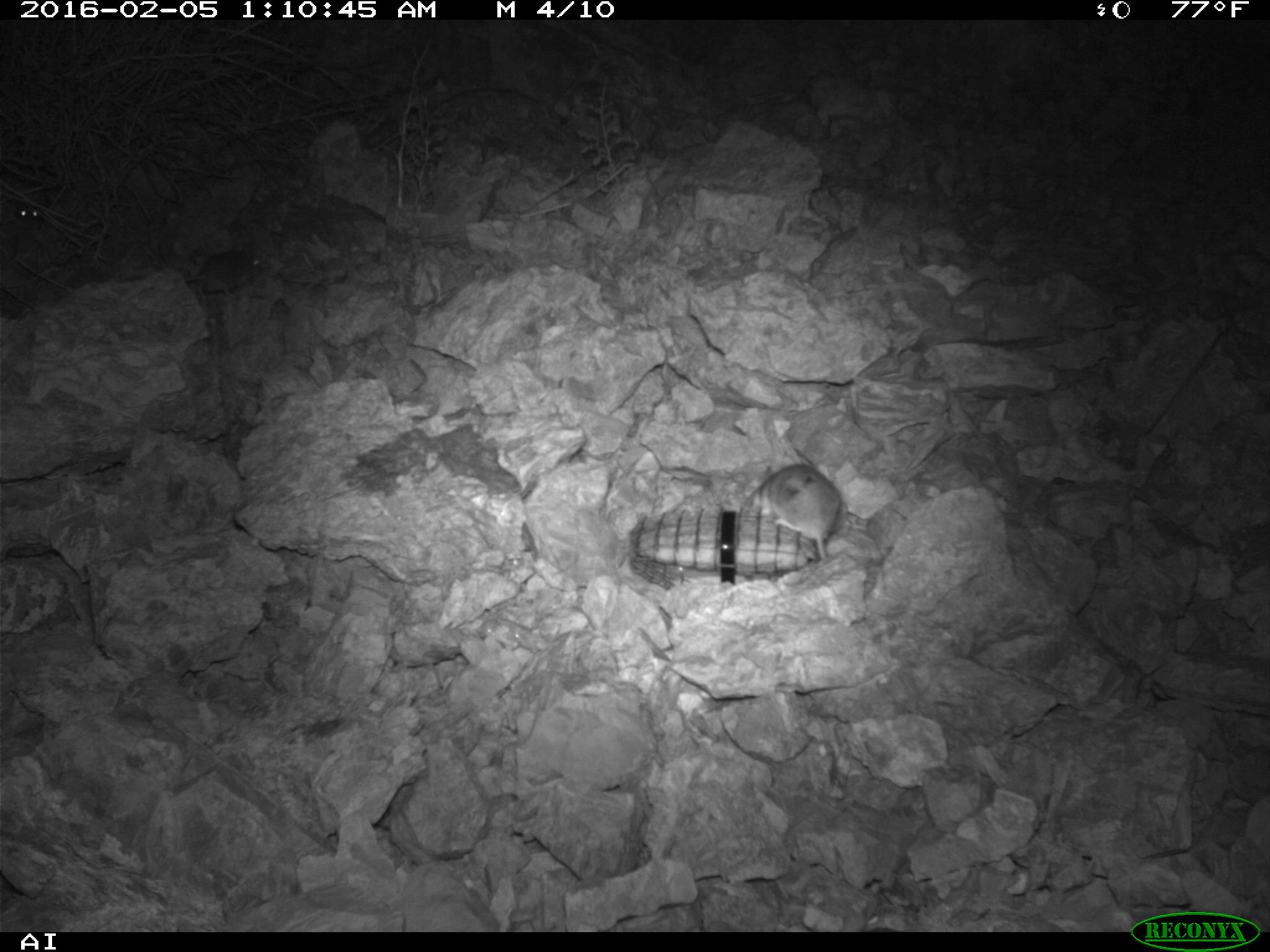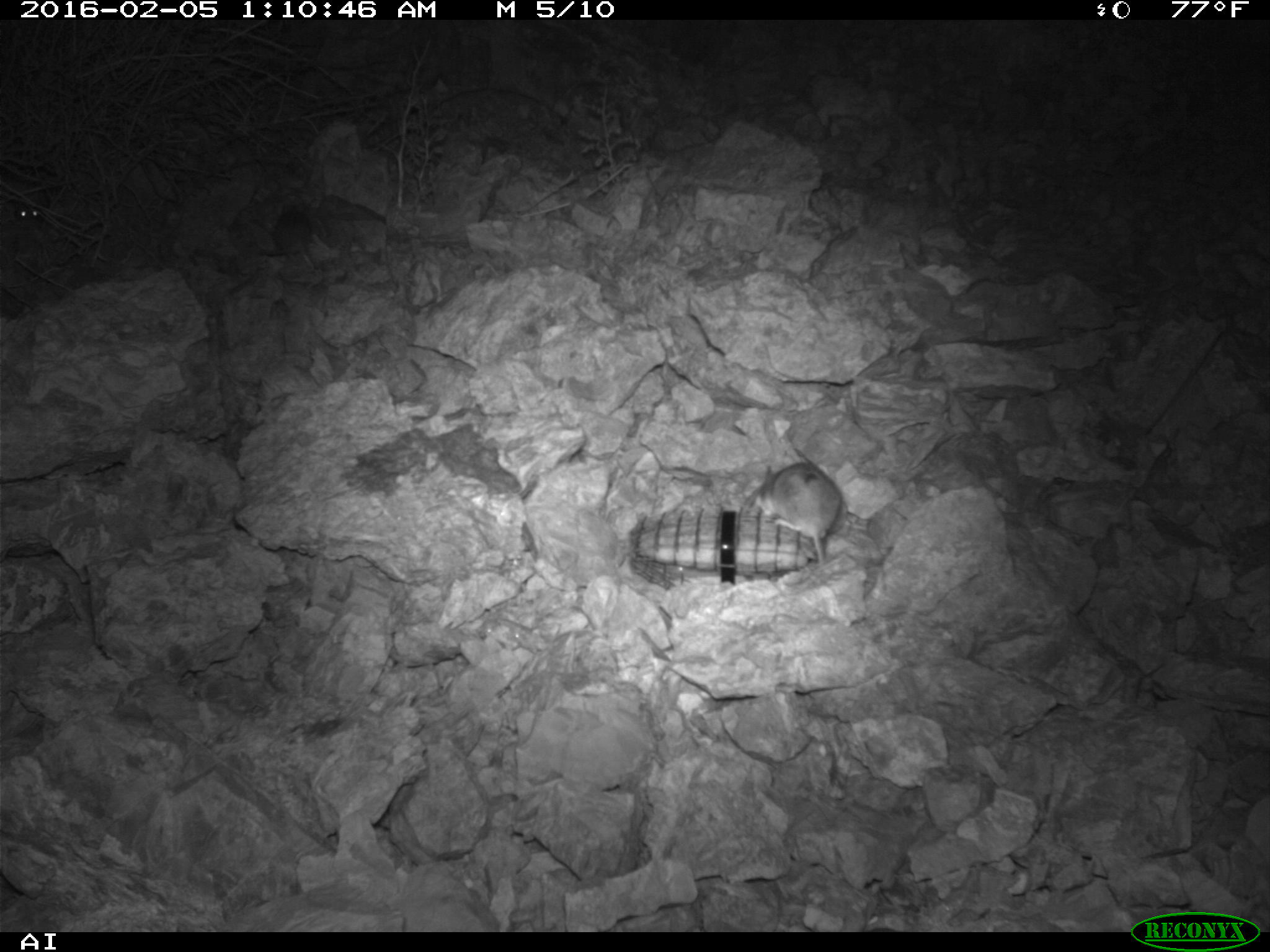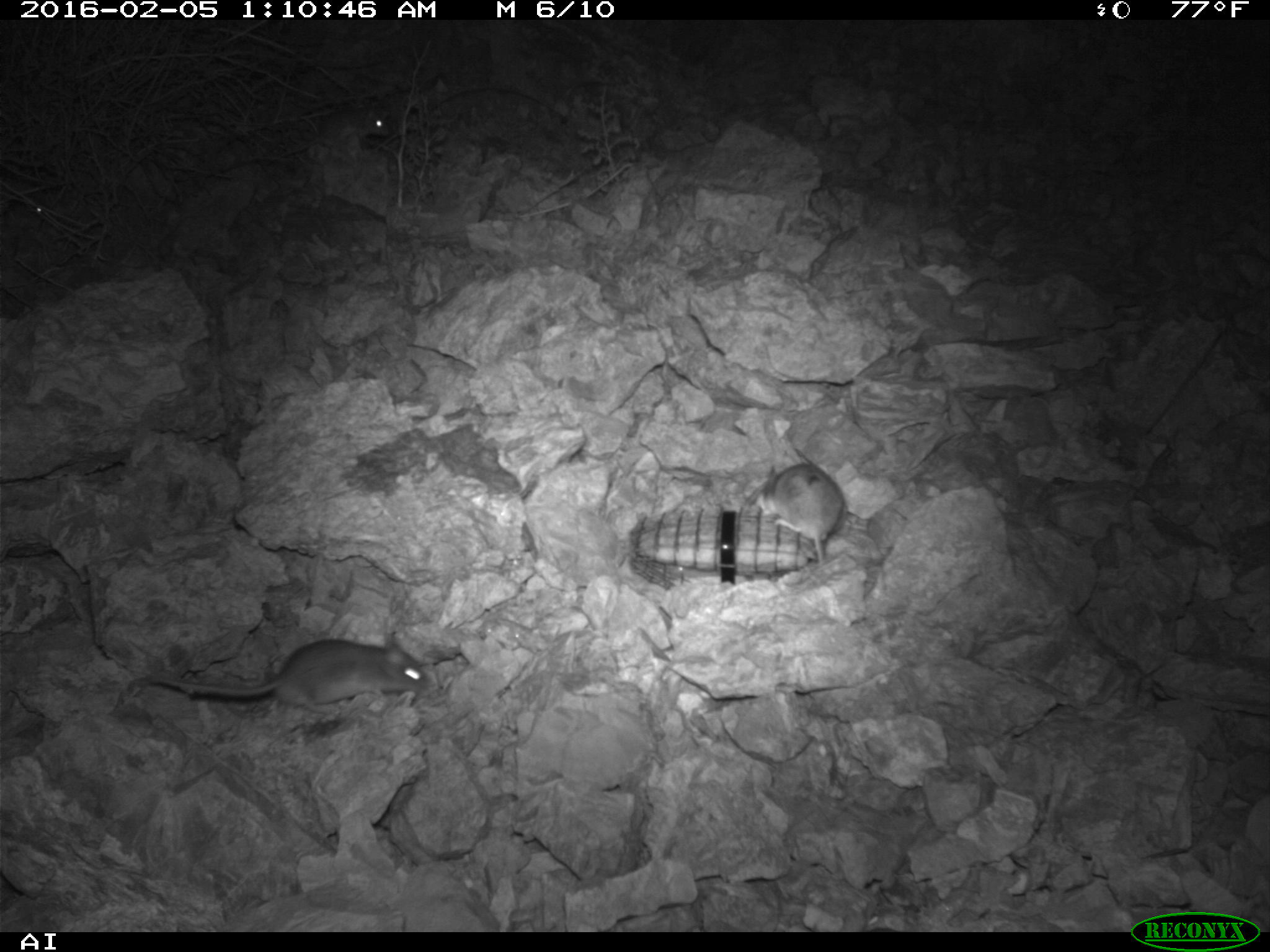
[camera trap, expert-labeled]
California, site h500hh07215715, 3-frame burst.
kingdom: Animalia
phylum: Chordata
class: Mammalia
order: Rodentia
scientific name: Rodentia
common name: rodent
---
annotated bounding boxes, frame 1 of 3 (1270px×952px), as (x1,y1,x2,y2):
rodent: (751,463,841,558); (184,244,262,299); (16,202,40,219)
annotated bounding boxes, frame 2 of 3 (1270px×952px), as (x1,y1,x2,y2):
rodent: (753,462,844,565); (275,203,316,270); (11,205,40,219)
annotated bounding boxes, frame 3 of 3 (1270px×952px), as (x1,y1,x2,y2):
rodent: (146,638,435,715); (755,460,848,565); (280,104,390,156); (33,206,50,213)